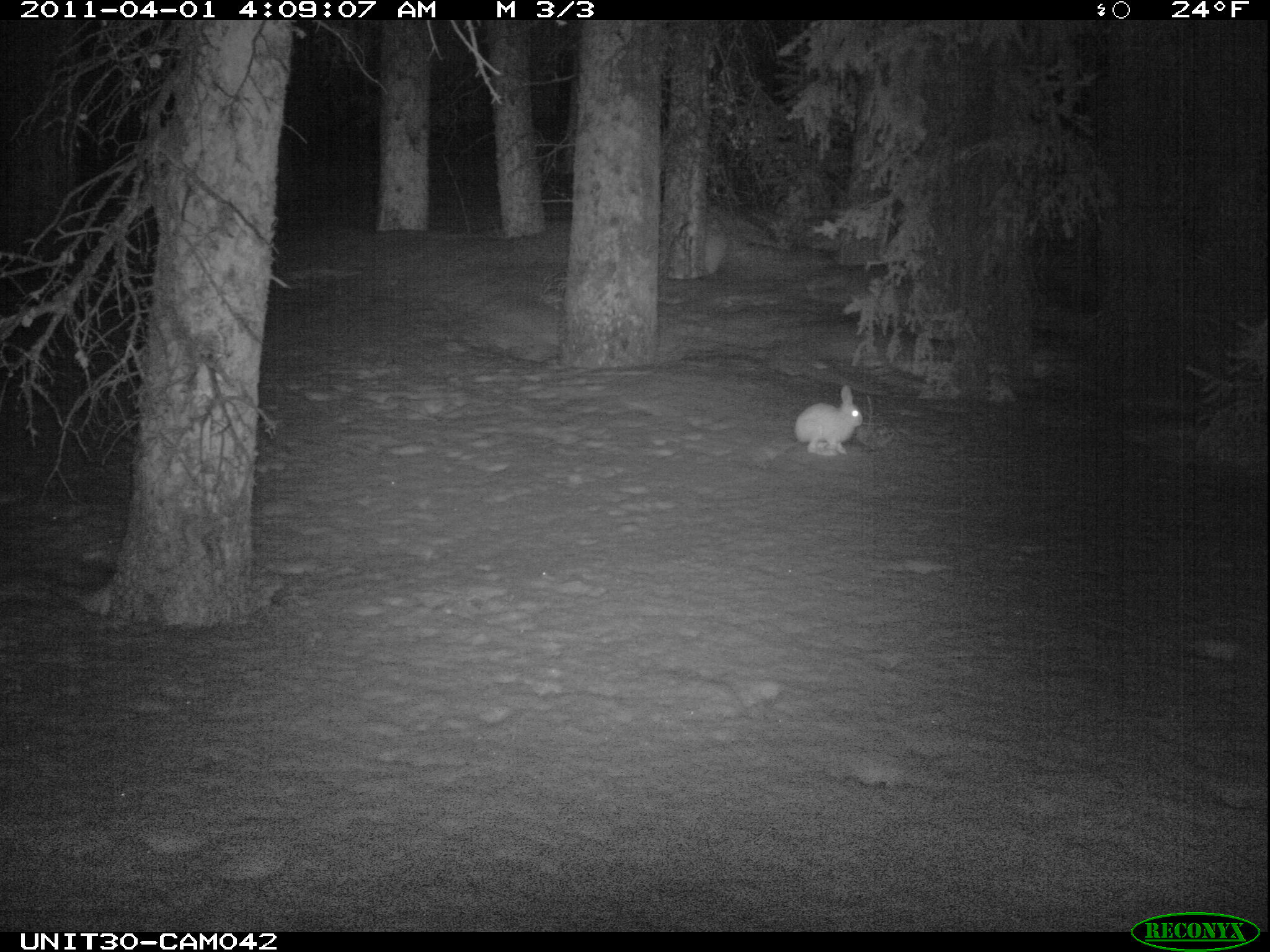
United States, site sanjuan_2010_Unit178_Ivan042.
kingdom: Animalia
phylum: Chordata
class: Mammalia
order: Lagomorpha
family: Leporidae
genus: Lepus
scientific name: Lepus americanus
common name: snowshoe hare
Lepus americanus (snowshoe hare).